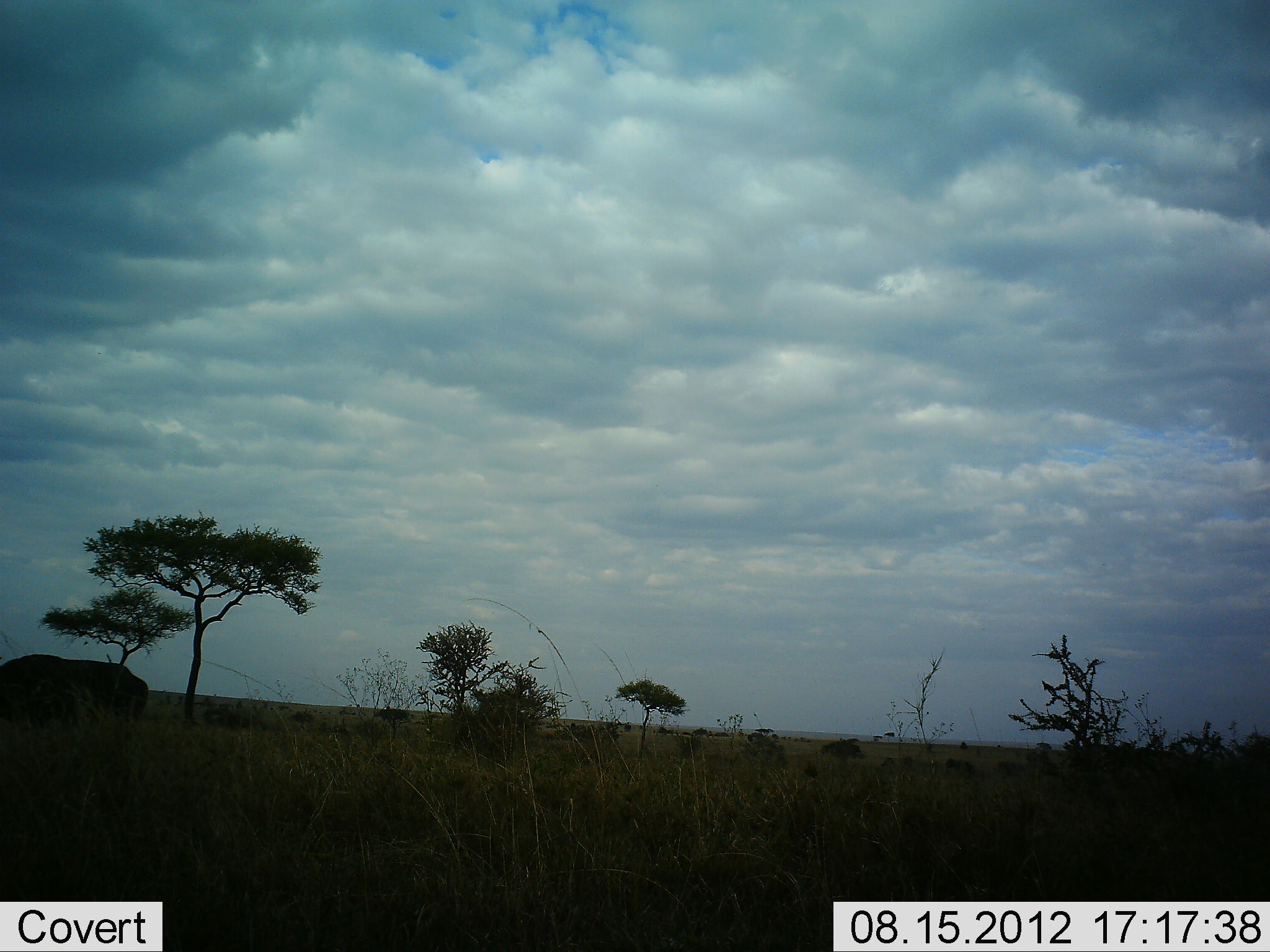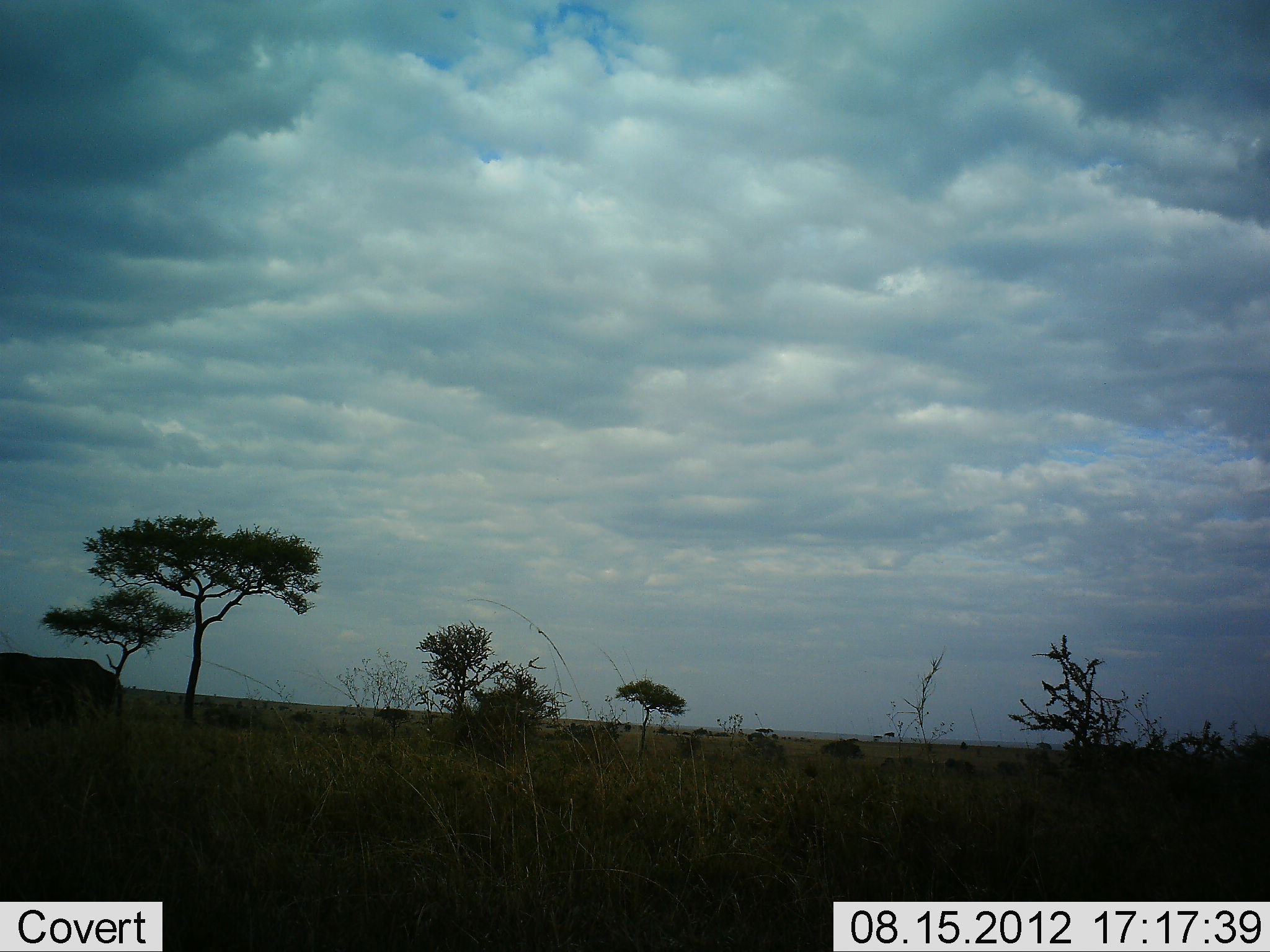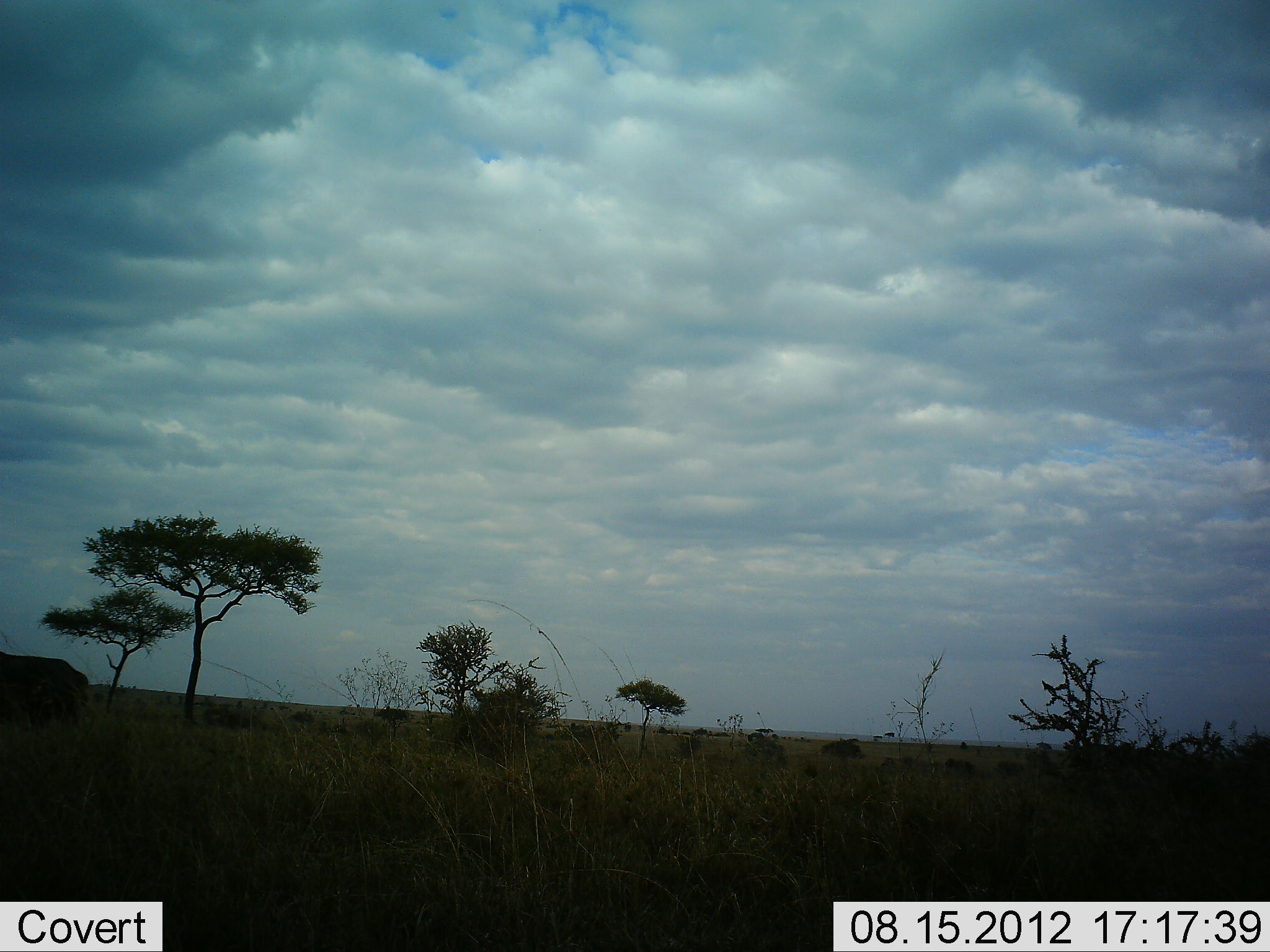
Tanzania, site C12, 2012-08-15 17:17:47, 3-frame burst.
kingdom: Animalia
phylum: Chordata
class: Mammalia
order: Artiodactyla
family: Bovidae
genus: Syncerus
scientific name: Syncerus caffer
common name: cape buffalo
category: buffalo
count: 1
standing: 0%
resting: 0%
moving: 100%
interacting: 0%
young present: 0%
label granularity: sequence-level